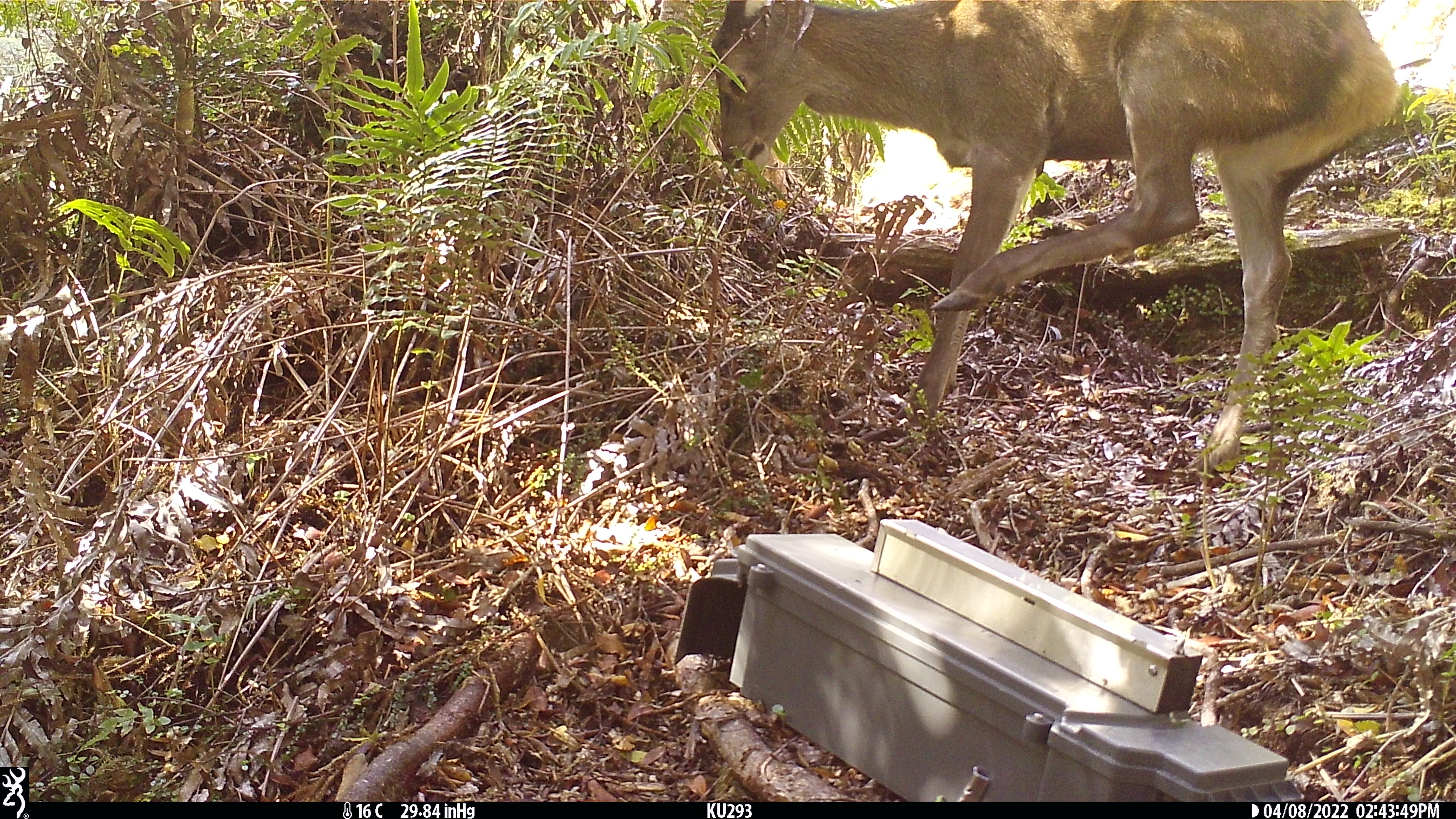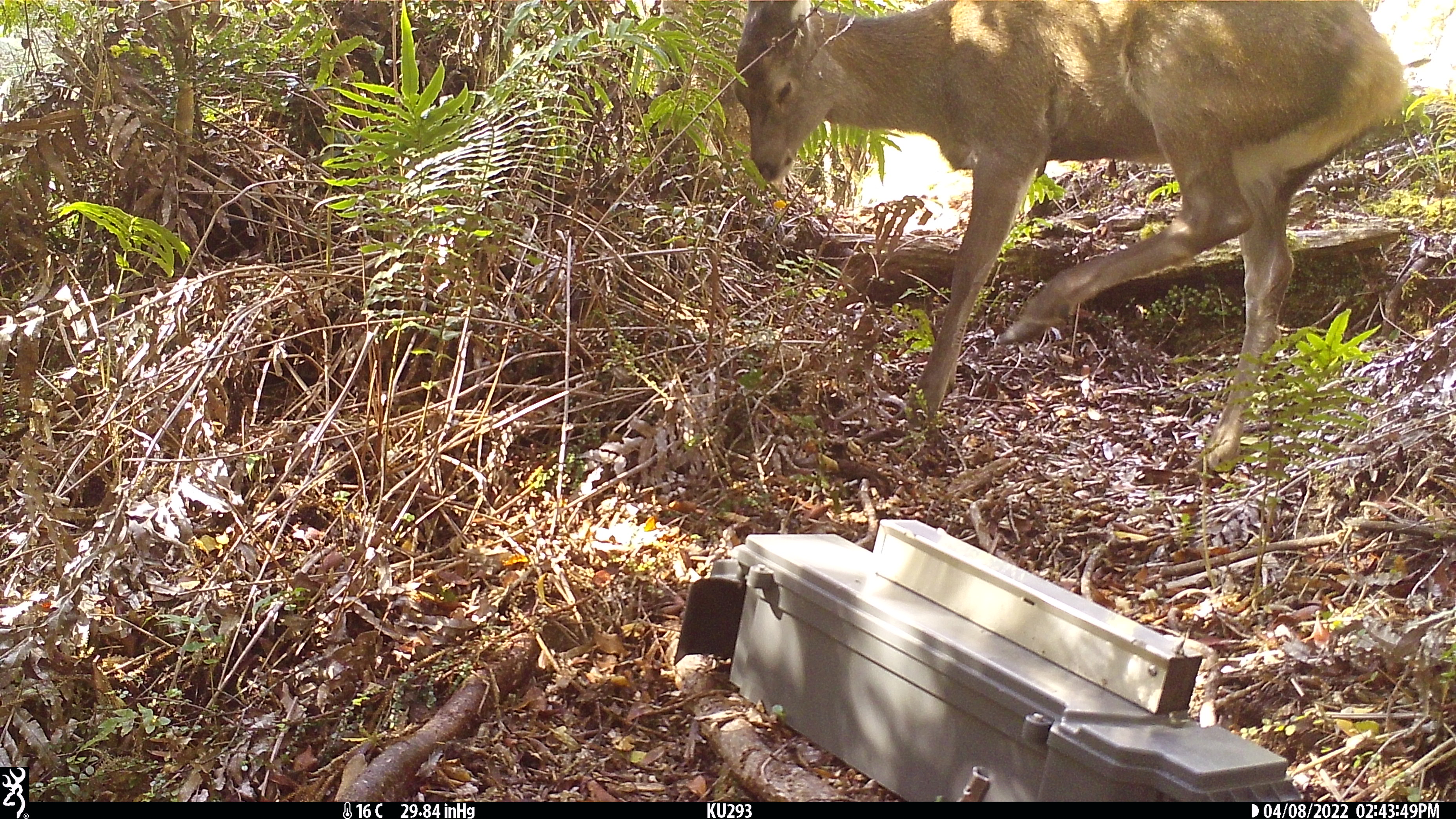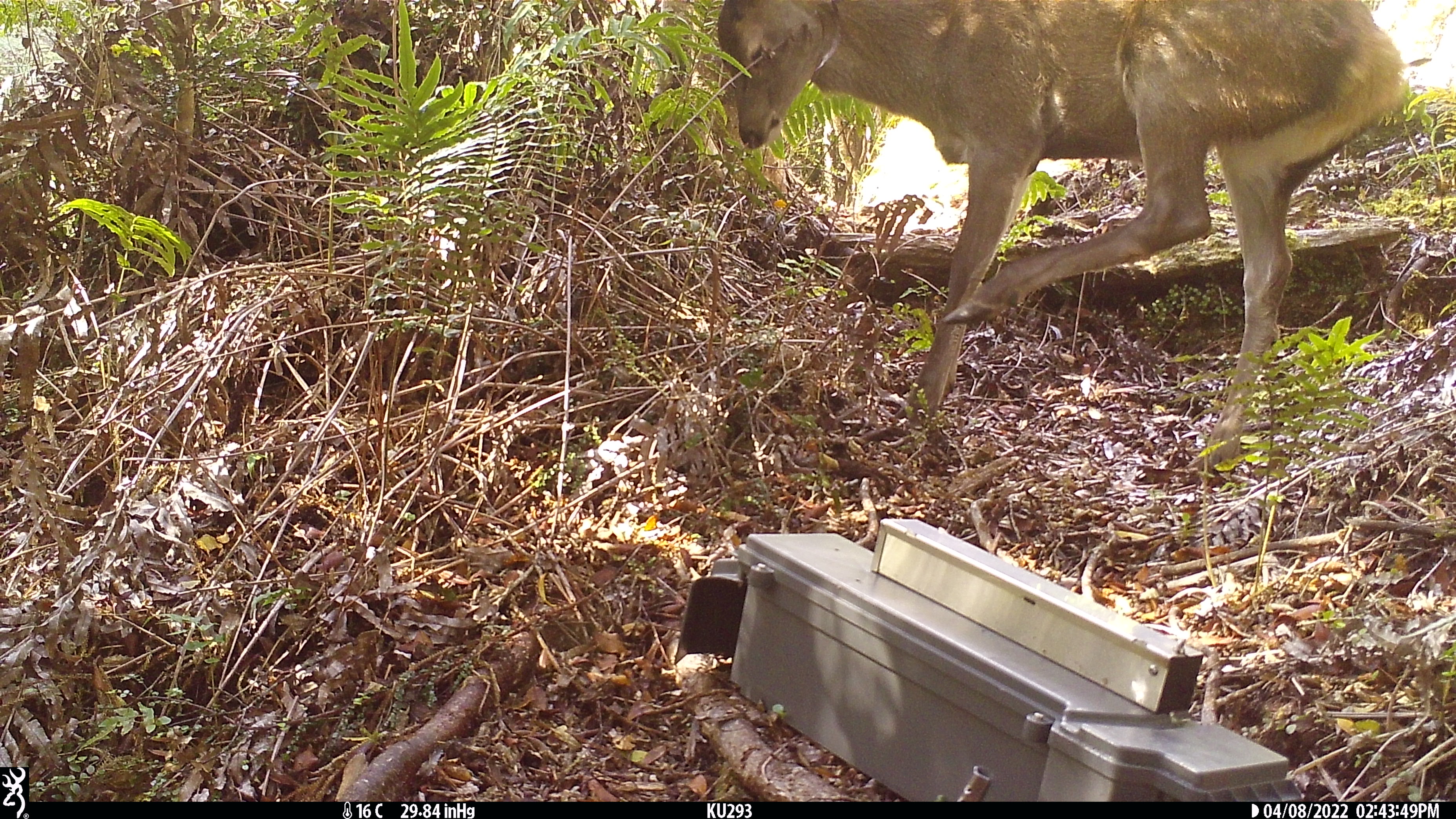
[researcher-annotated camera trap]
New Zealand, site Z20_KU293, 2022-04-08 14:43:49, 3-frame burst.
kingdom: Animalia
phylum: Chordata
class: Mammalia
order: Artiodactyla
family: Cervidae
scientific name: Cervidae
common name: deer